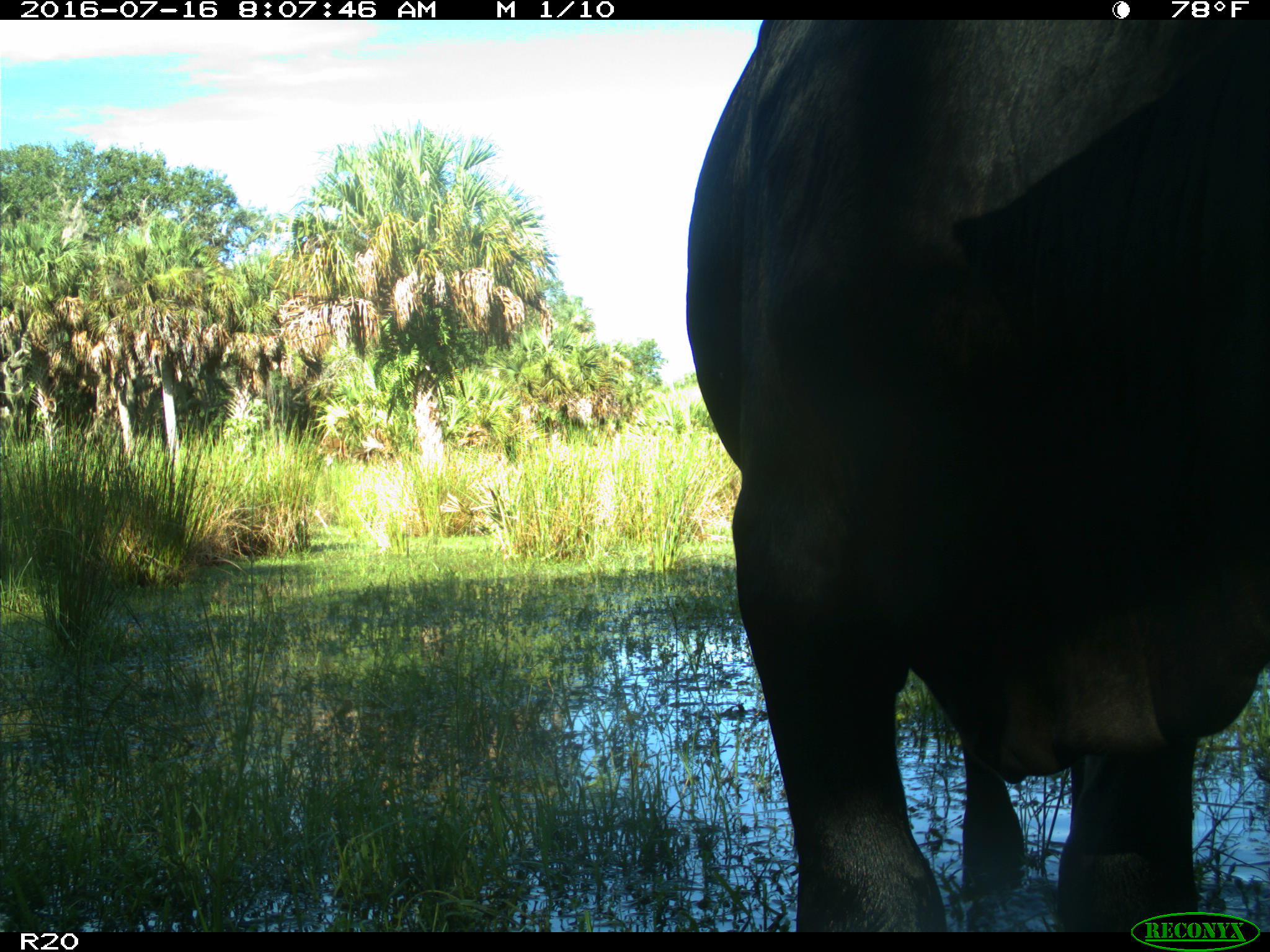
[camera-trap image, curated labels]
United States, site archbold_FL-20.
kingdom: Animalia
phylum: Chordata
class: Mammalia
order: Artiodactyla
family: Bovidae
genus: Bos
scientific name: Bos taurus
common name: domestic cow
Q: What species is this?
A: Bos taurus (domestic cow).